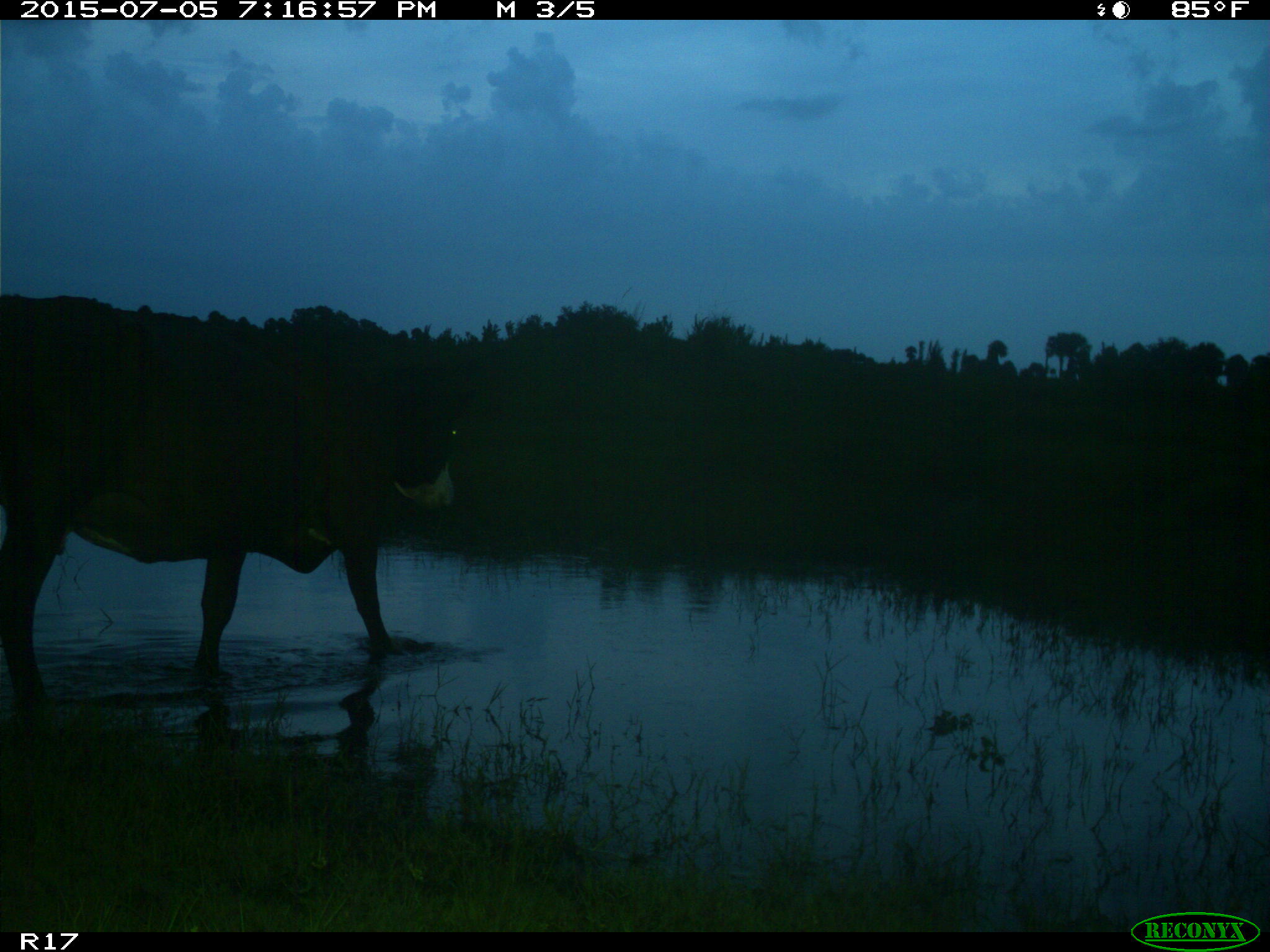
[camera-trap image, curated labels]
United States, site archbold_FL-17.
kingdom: Animalia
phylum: Chordata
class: Mammalia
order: Artiodactyla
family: Bovidae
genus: Bos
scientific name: Bos taurus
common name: domestic cow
Bos taurus (domestic cow).